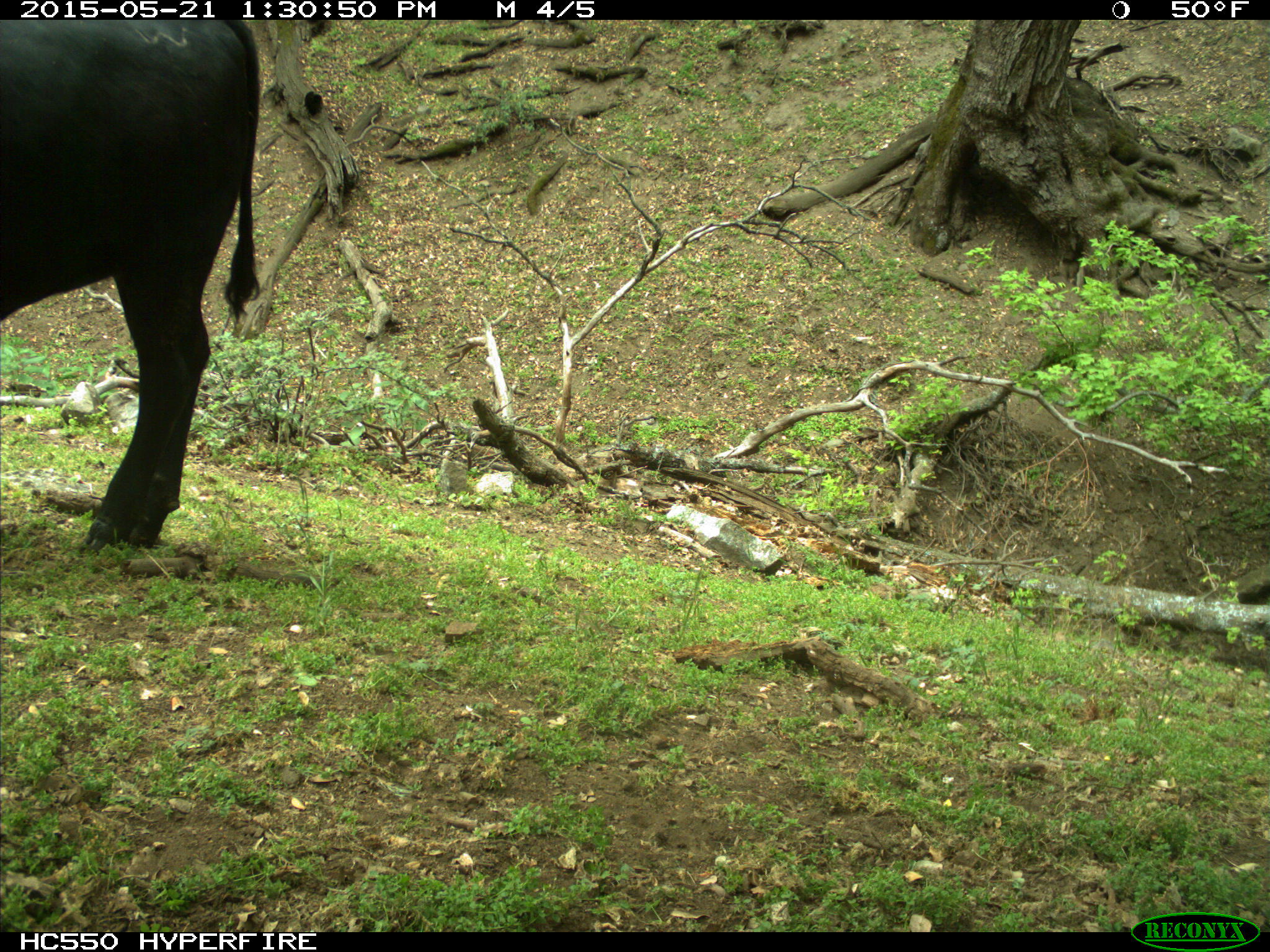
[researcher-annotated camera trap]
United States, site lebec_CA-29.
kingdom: Animalia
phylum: Chordata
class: Mammalia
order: Artiodactyla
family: Bovidae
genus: Bos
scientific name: Bos taurus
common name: domestic cow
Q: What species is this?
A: Bos taurus (domestic cow).